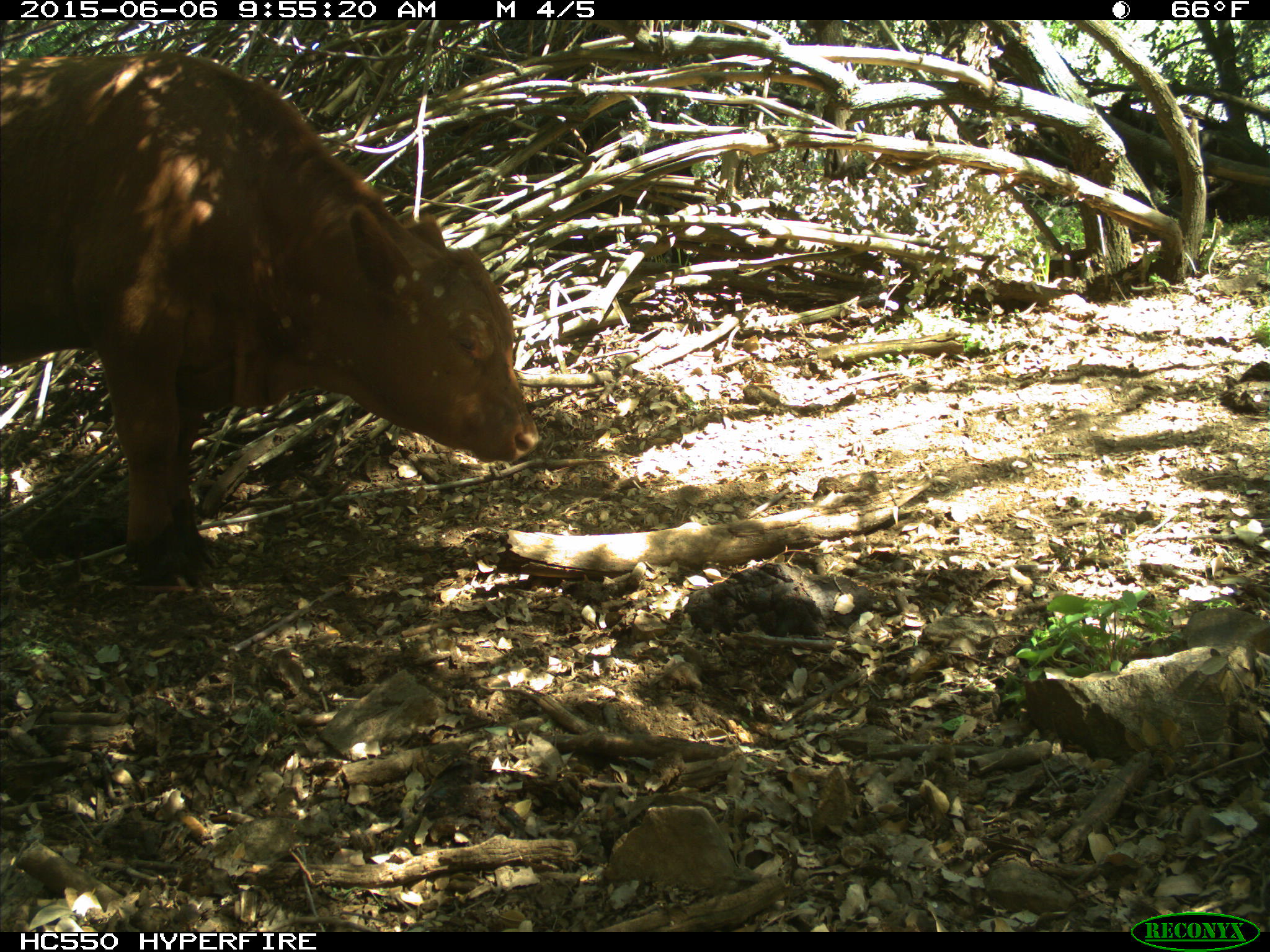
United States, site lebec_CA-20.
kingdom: Animalia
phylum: Chordata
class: Mammalia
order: Artiodactyla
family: Bovidae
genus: Bos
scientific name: Bos taurus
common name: domestic cow